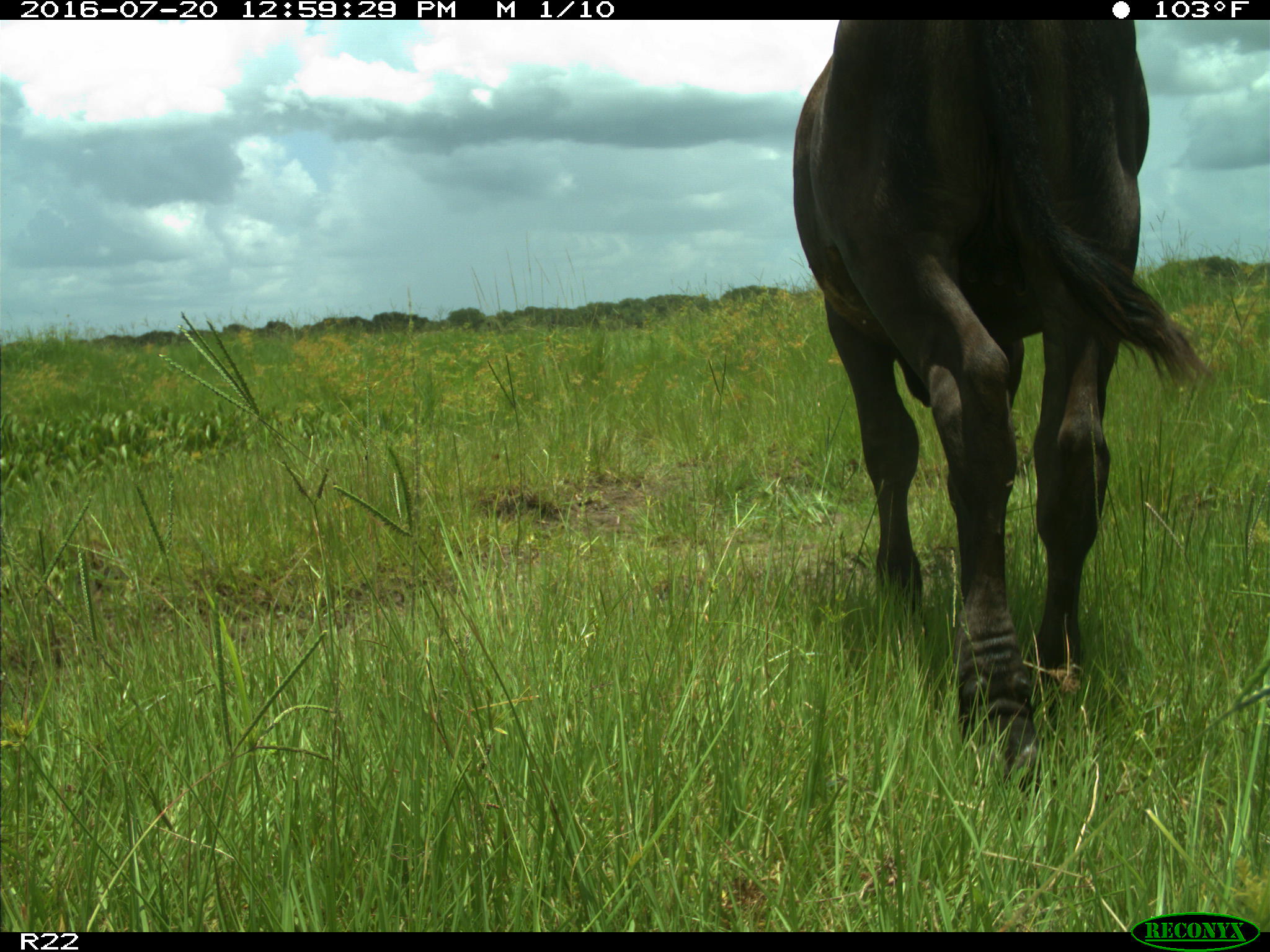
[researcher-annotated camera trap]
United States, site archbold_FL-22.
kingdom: Animalia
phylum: Chordata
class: Mammalia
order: Artiodactyla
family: Bovidae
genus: Bos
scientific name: Bos taurus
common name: domestic cow